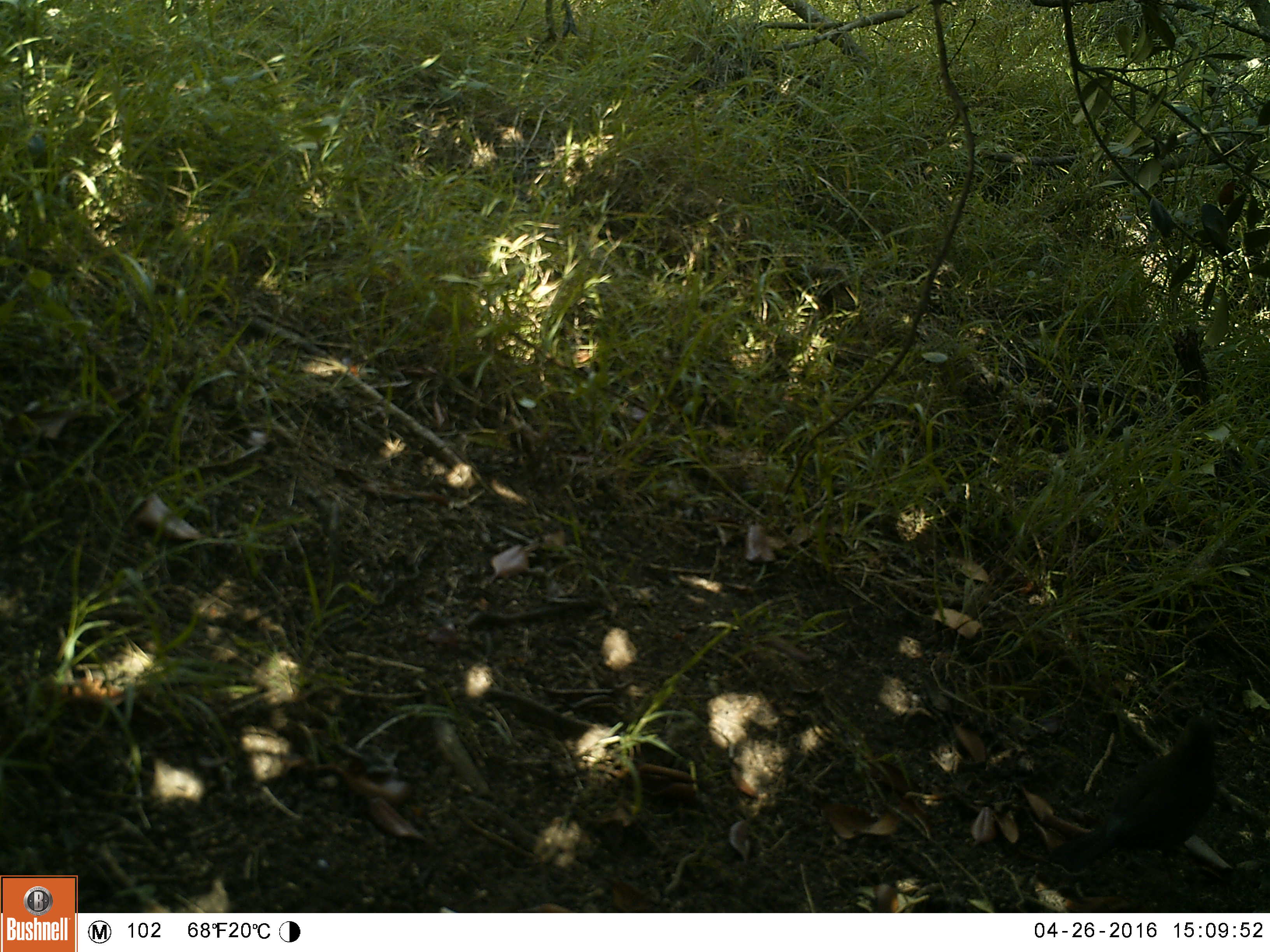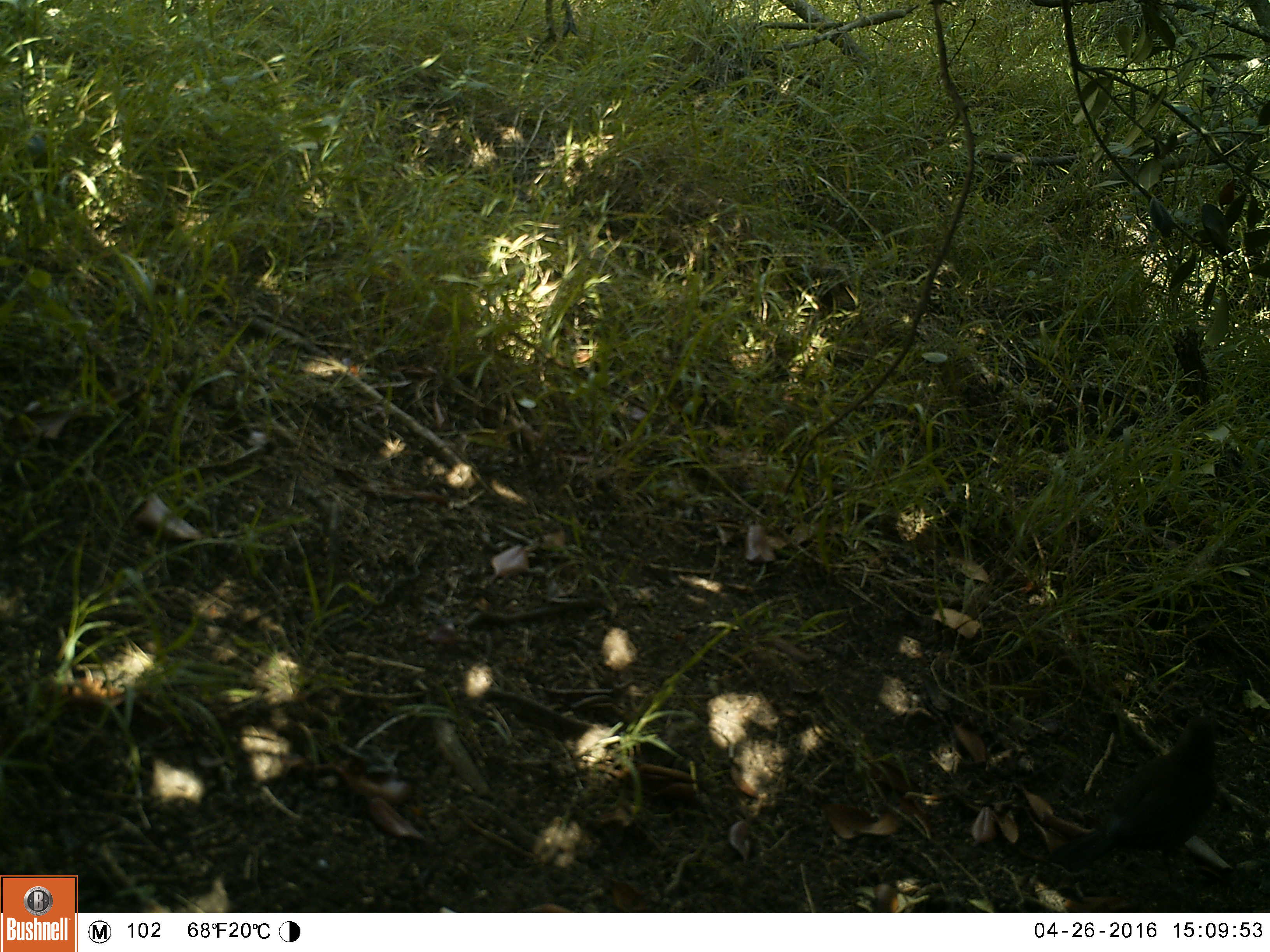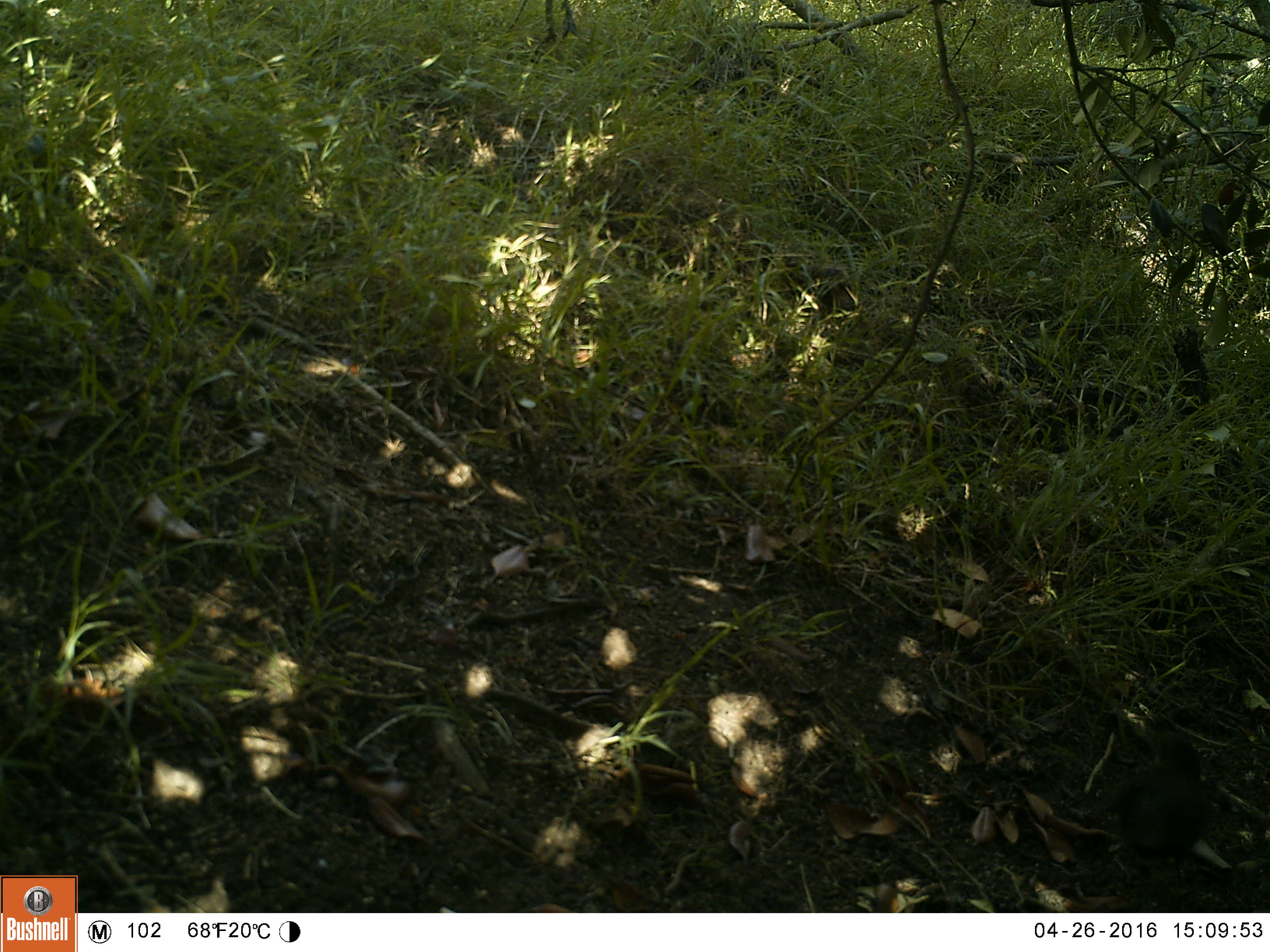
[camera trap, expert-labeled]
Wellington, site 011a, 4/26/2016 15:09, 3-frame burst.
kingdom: Animalia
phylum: Chordata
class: Aves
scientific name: Aves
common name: bird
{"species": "bird (Aves)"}